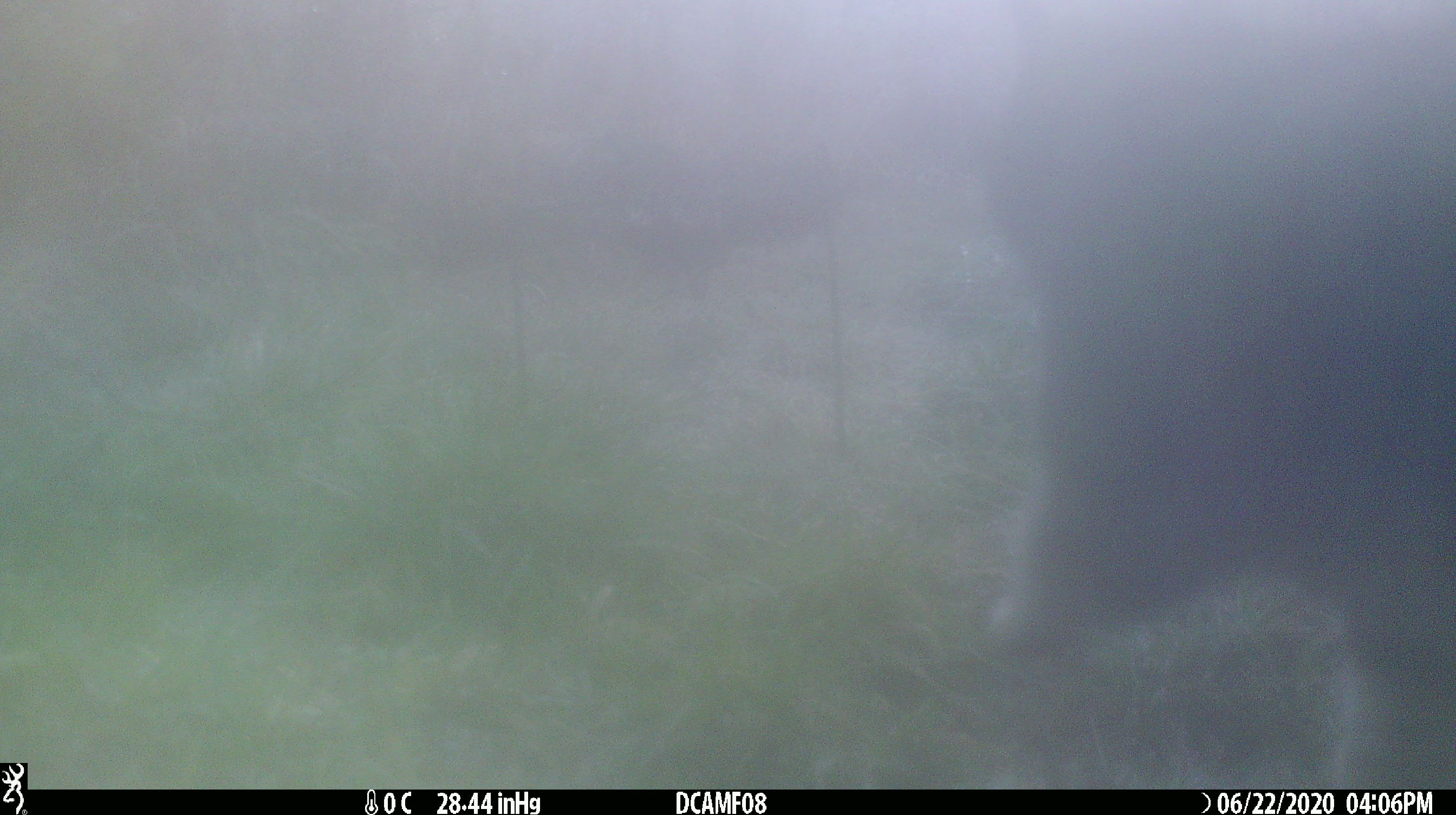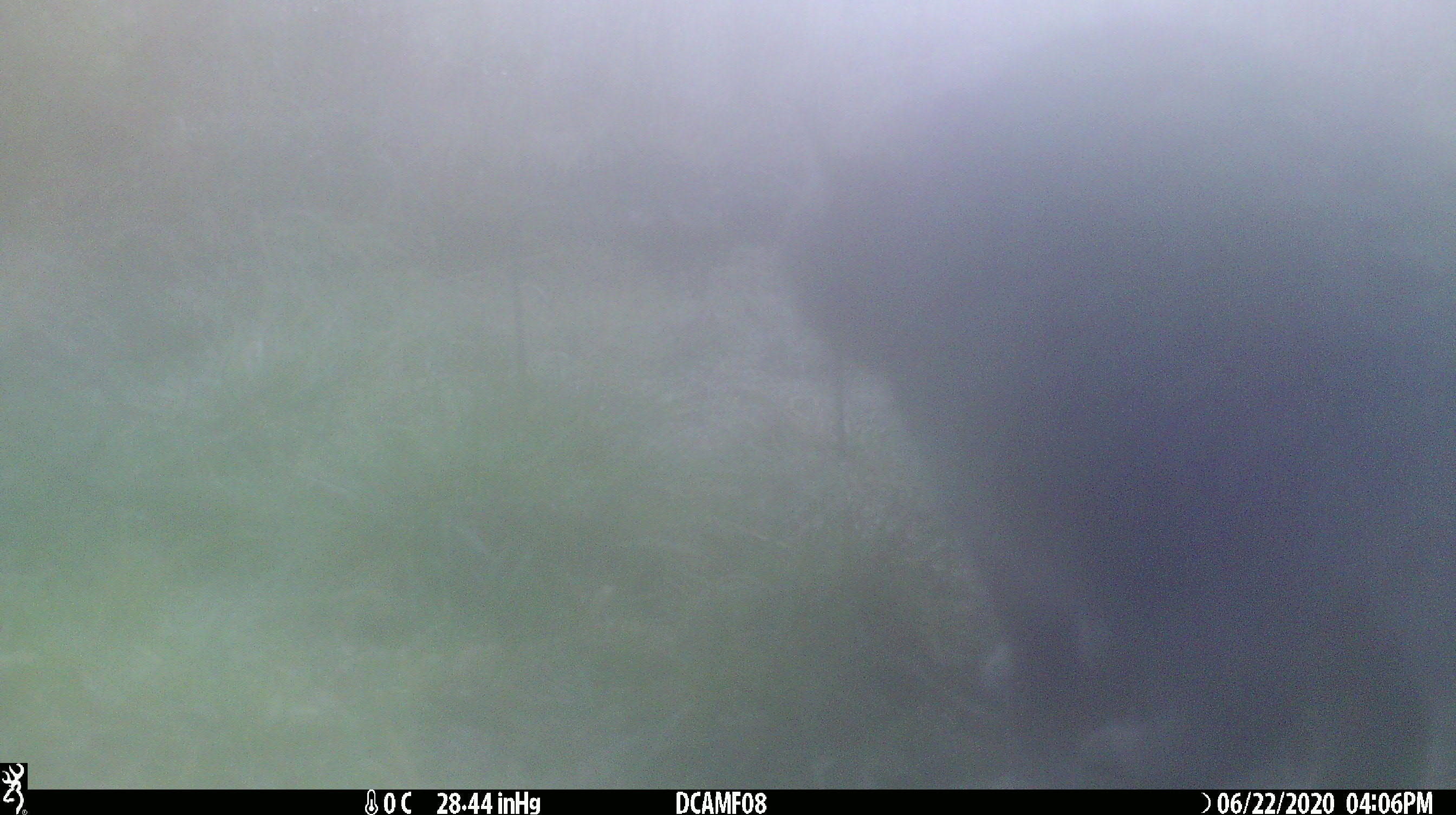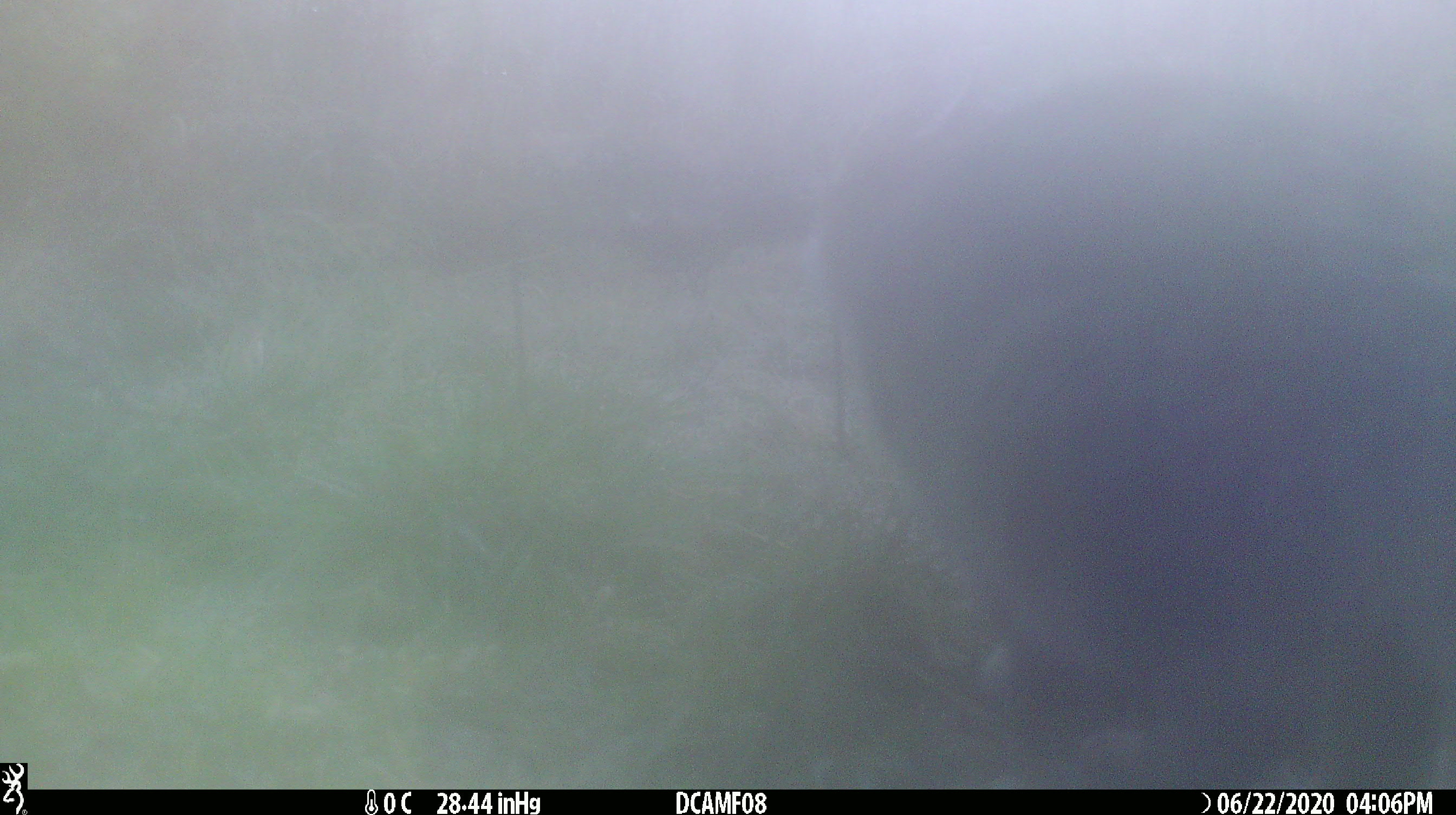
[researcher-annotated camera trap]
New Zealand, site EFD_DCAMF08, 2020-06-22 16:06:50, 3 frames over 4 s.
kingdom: Animalia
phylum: Chordata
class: Mammalia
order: Carnivora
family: Felidae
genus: Felis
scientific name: Felis catus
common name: domestic cat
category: cat